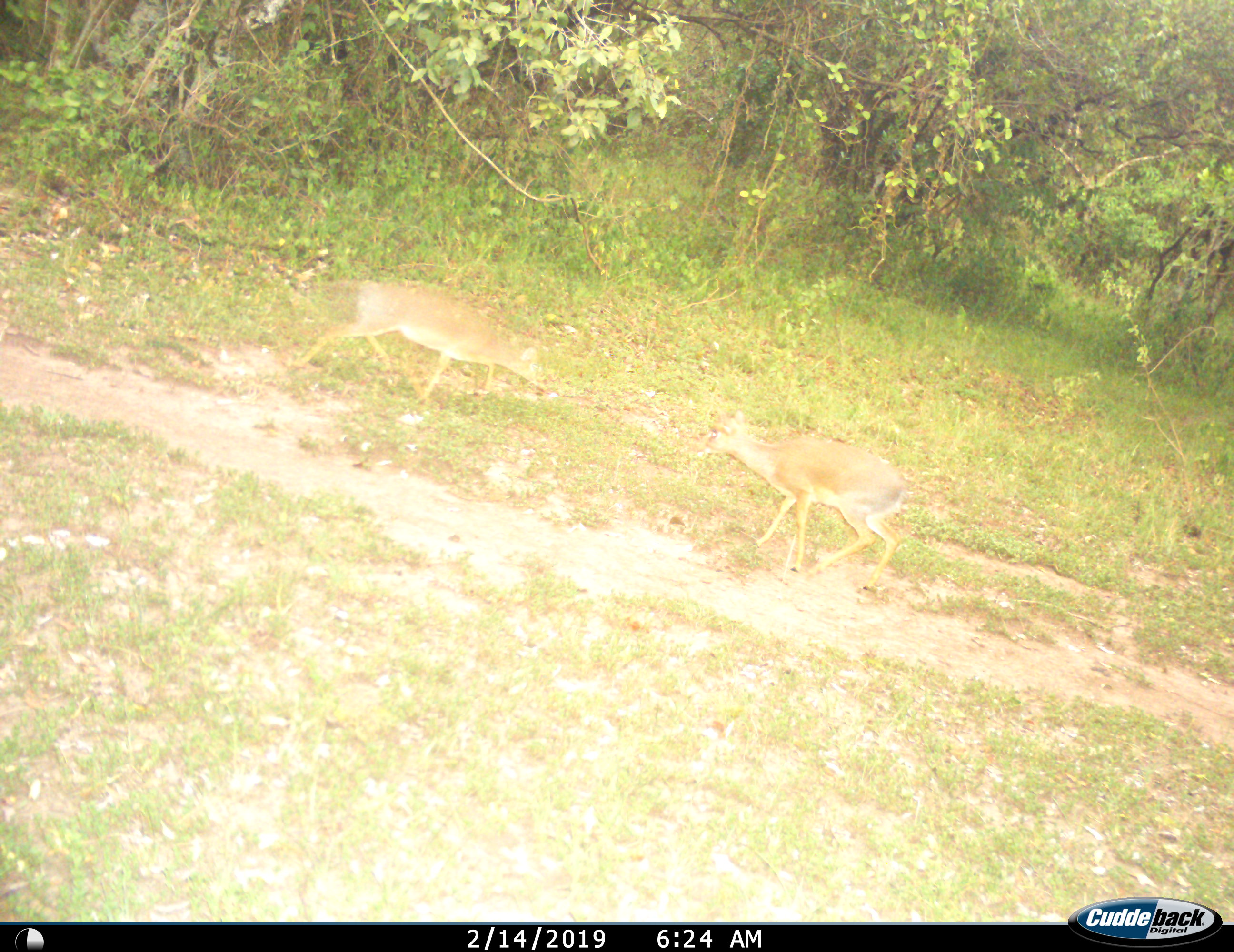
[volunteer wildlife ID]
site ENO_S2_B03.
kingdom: Animalia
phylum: Chordata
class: Mammalia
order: Artiodactyla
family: Bovidae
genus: Madoqua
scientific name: Madoqua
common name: dik-dik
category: dikdik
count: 2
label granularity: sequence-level